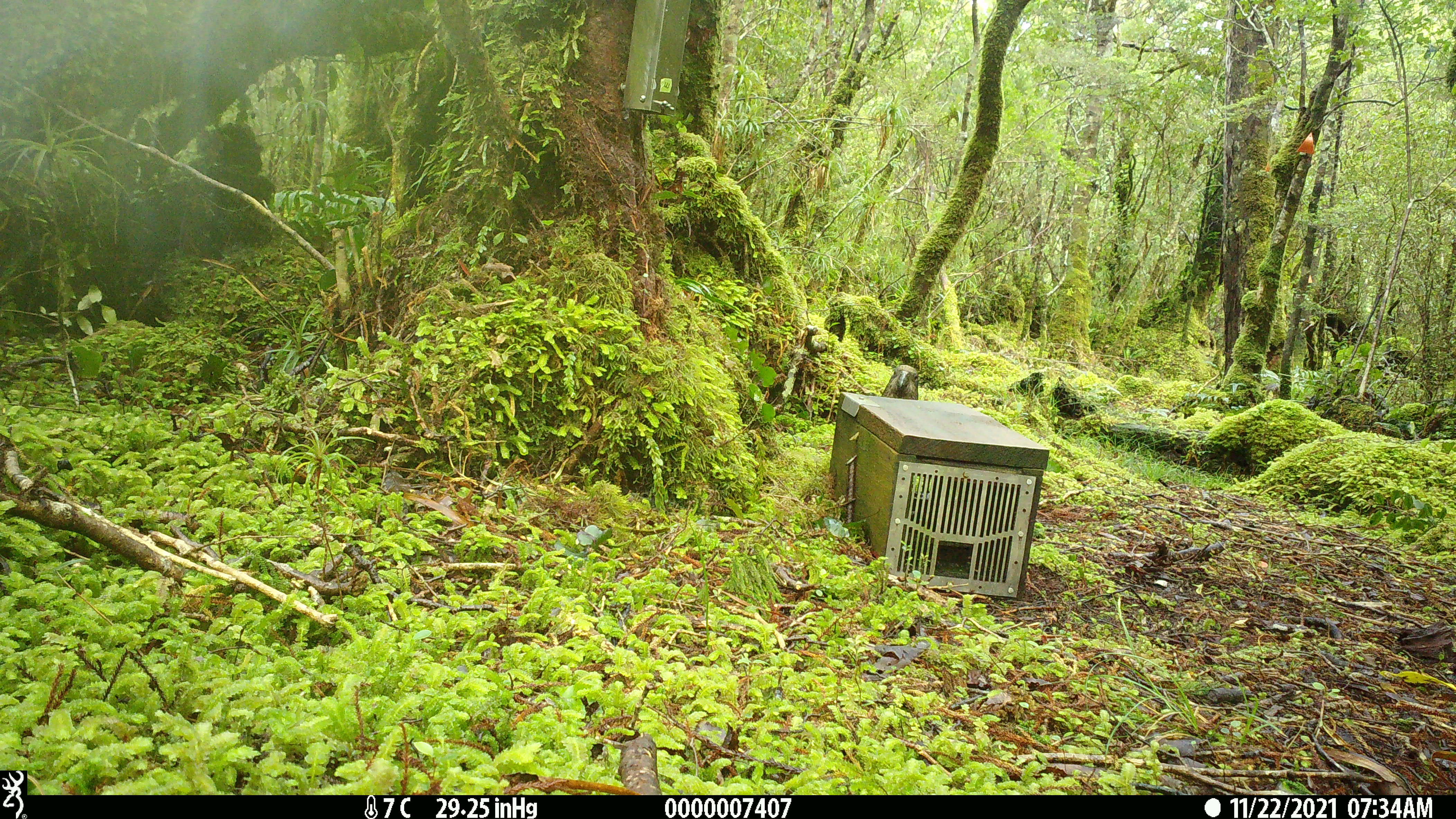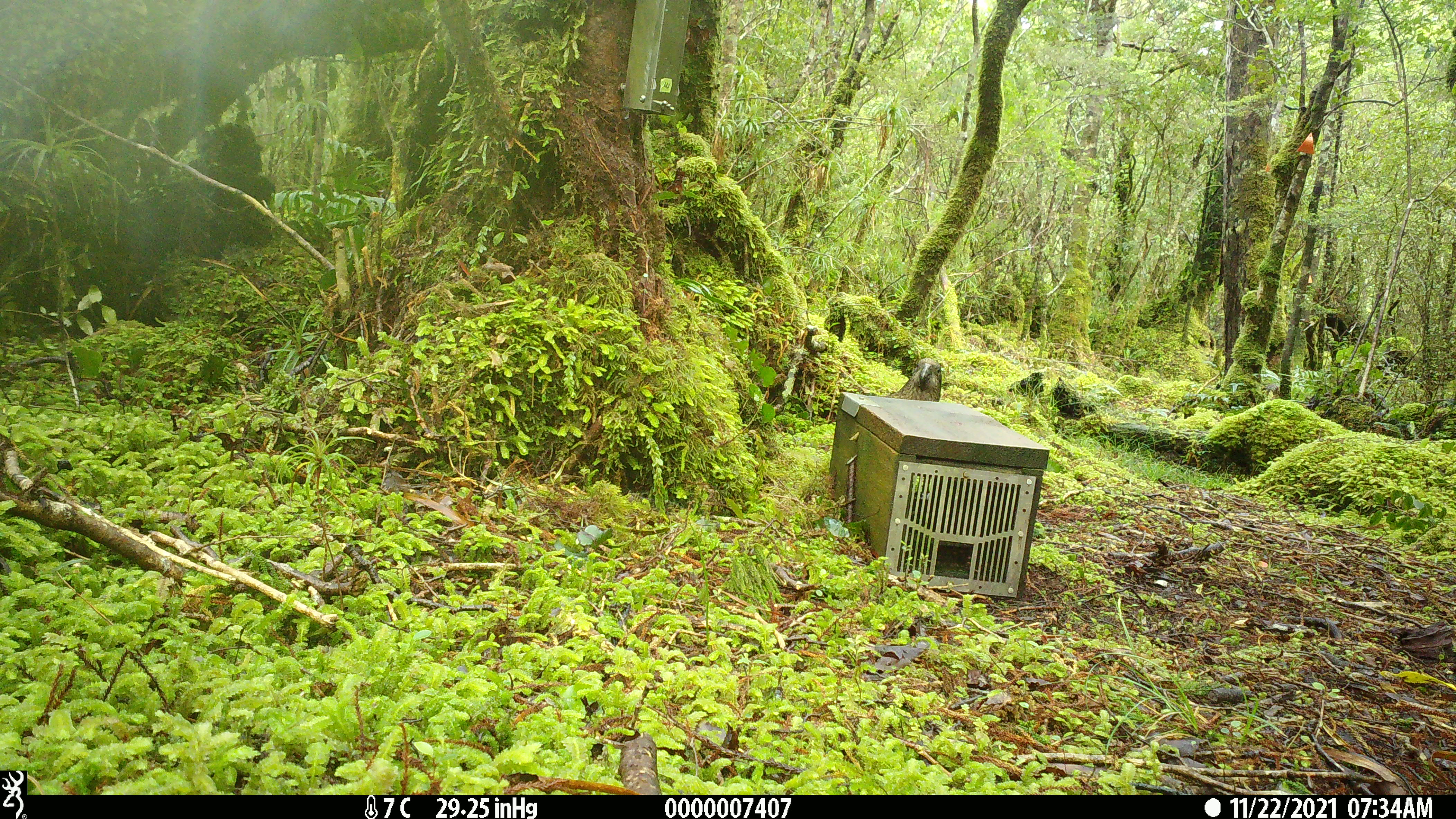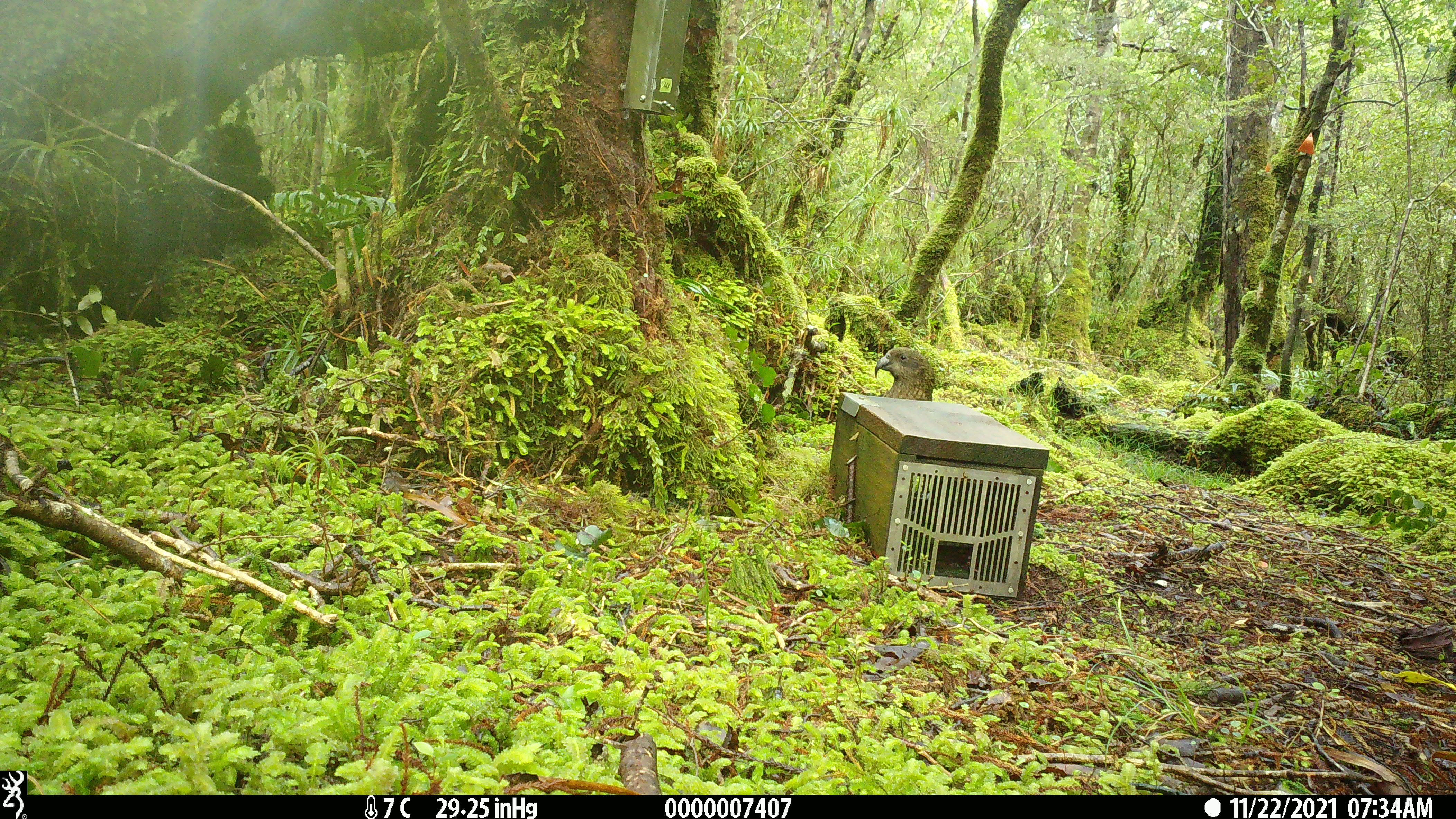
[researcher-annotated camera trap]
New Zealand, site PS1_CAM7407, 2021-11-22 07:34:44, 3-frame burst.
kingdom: Animalia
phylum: Chordata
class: Aves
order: Psittaciformes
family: Strigopidae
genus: Nestor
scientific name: Nestor notabilis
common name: kea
Kea (Nestor notabilis).